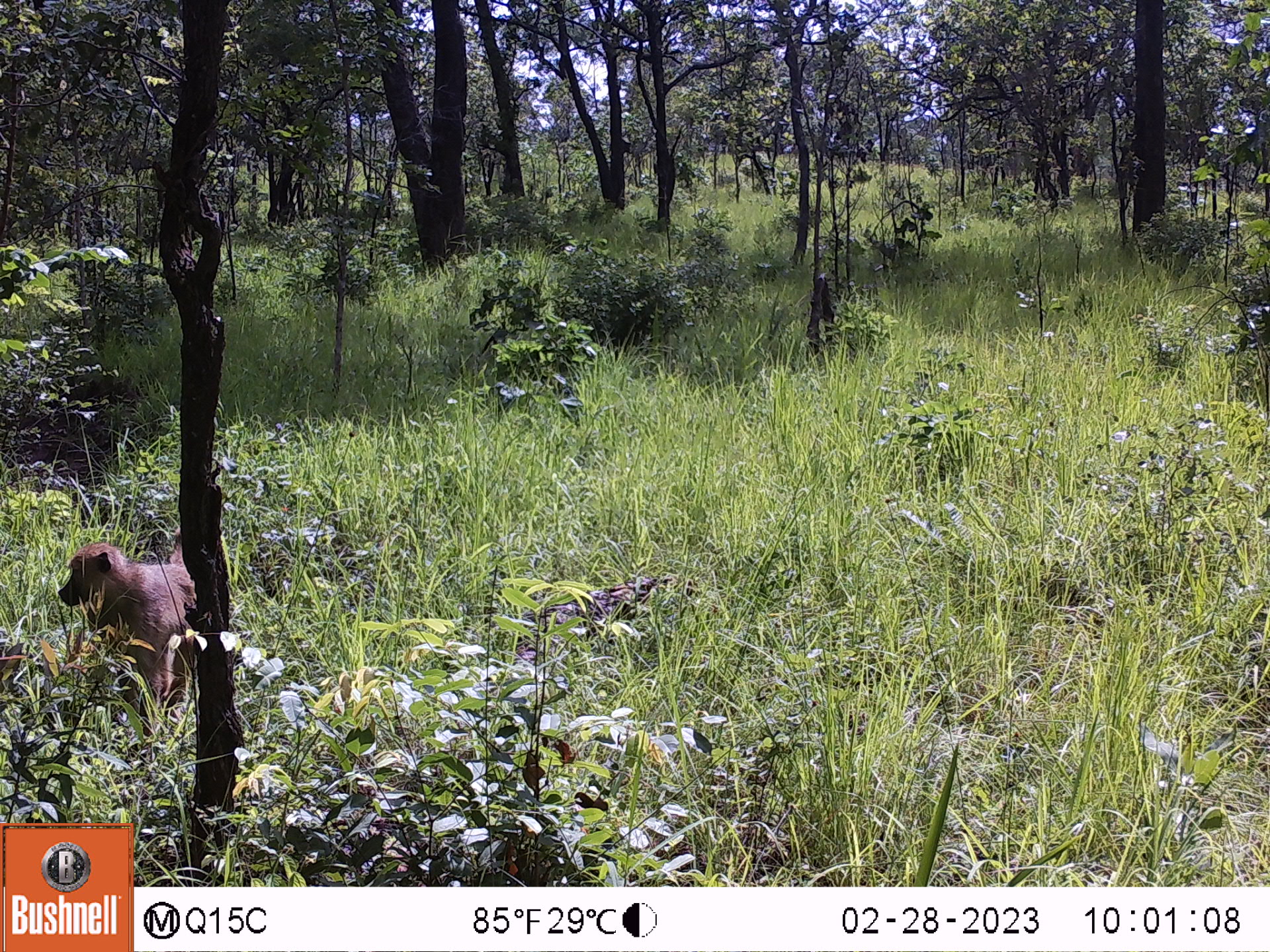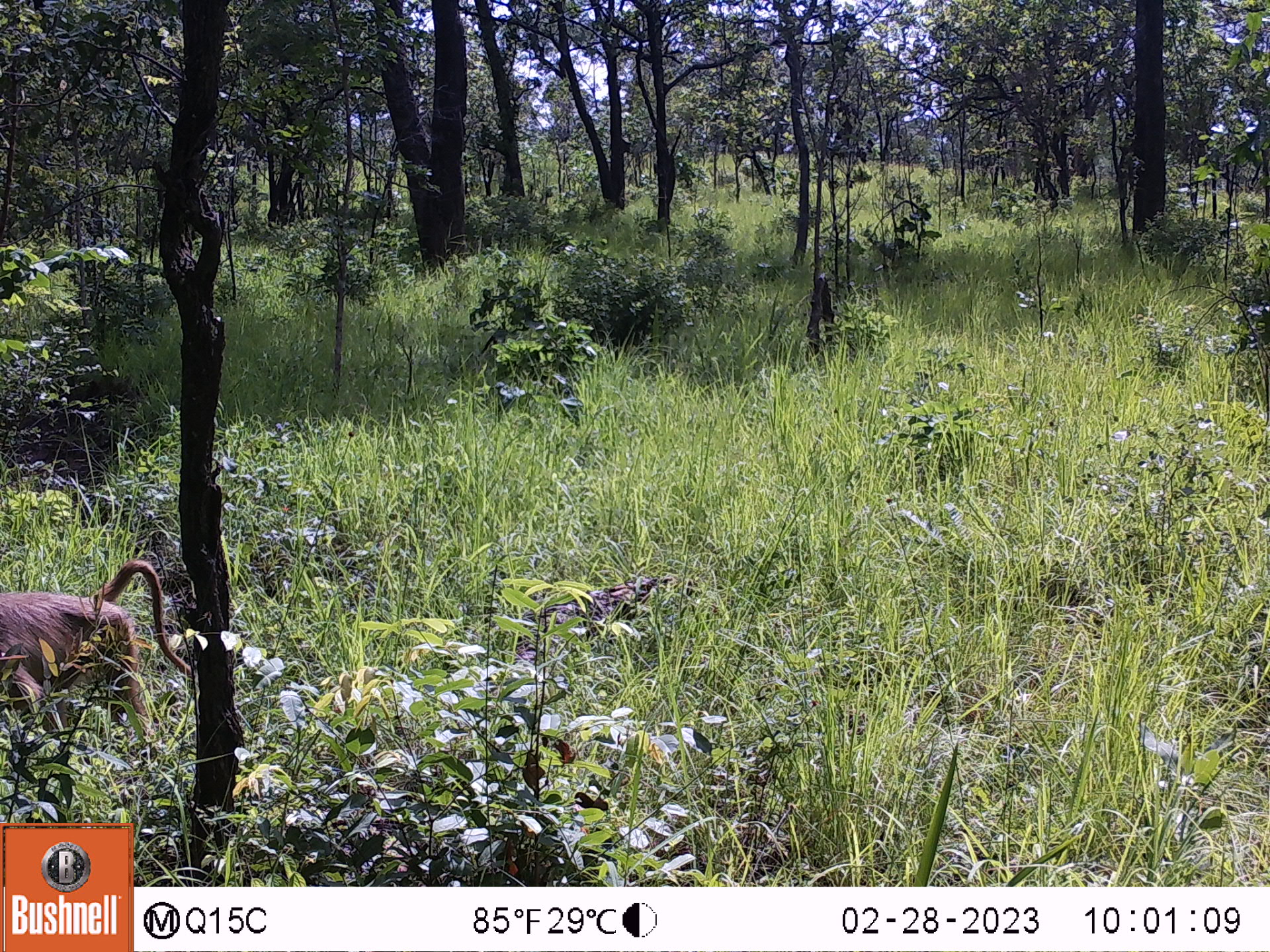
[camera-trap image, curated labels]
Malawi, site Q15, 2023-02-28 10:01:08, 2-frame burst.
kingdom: Animalia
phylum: Chordata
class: Mammalia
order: Primates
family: Cercopithecidae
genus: Papio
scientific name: Papio cynocephalus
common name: yellow baboon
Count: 1.